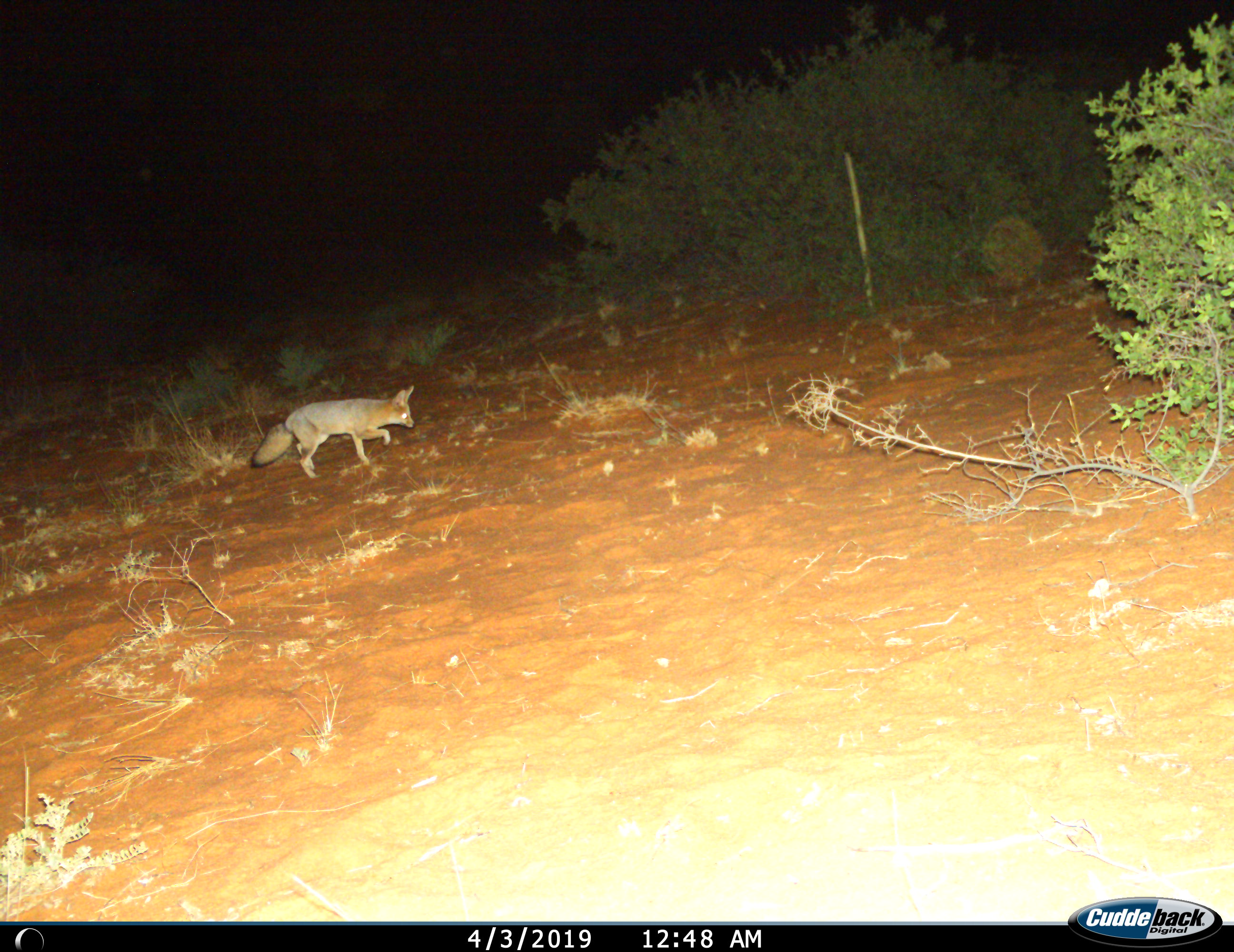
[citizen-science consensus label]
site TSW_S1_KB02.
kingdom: Animalia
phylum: Chordata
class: Mammalia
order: Carnivora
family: Canidae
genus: Vulpes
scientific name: Vulpes chama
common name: cape fox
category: foxcape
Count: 1.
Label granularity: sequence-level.